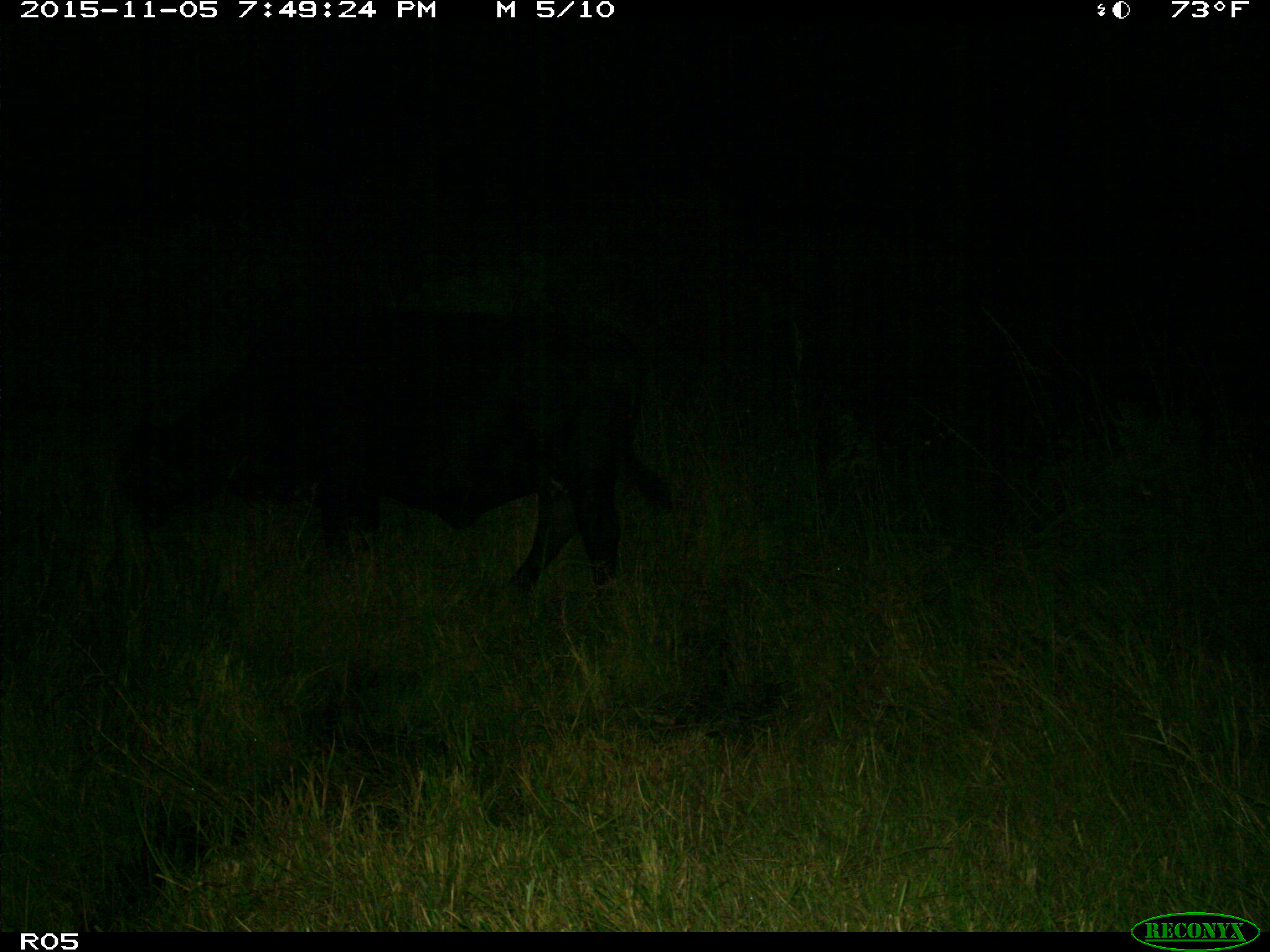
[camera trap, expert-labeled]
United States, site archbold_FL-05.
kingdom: Animalia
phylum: Chordata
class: Mammalia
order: Artiodactyla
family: Bovidae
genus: Bos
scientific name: Bos taurus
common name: domestic cow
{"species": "Bos taurus (domestic cow)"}